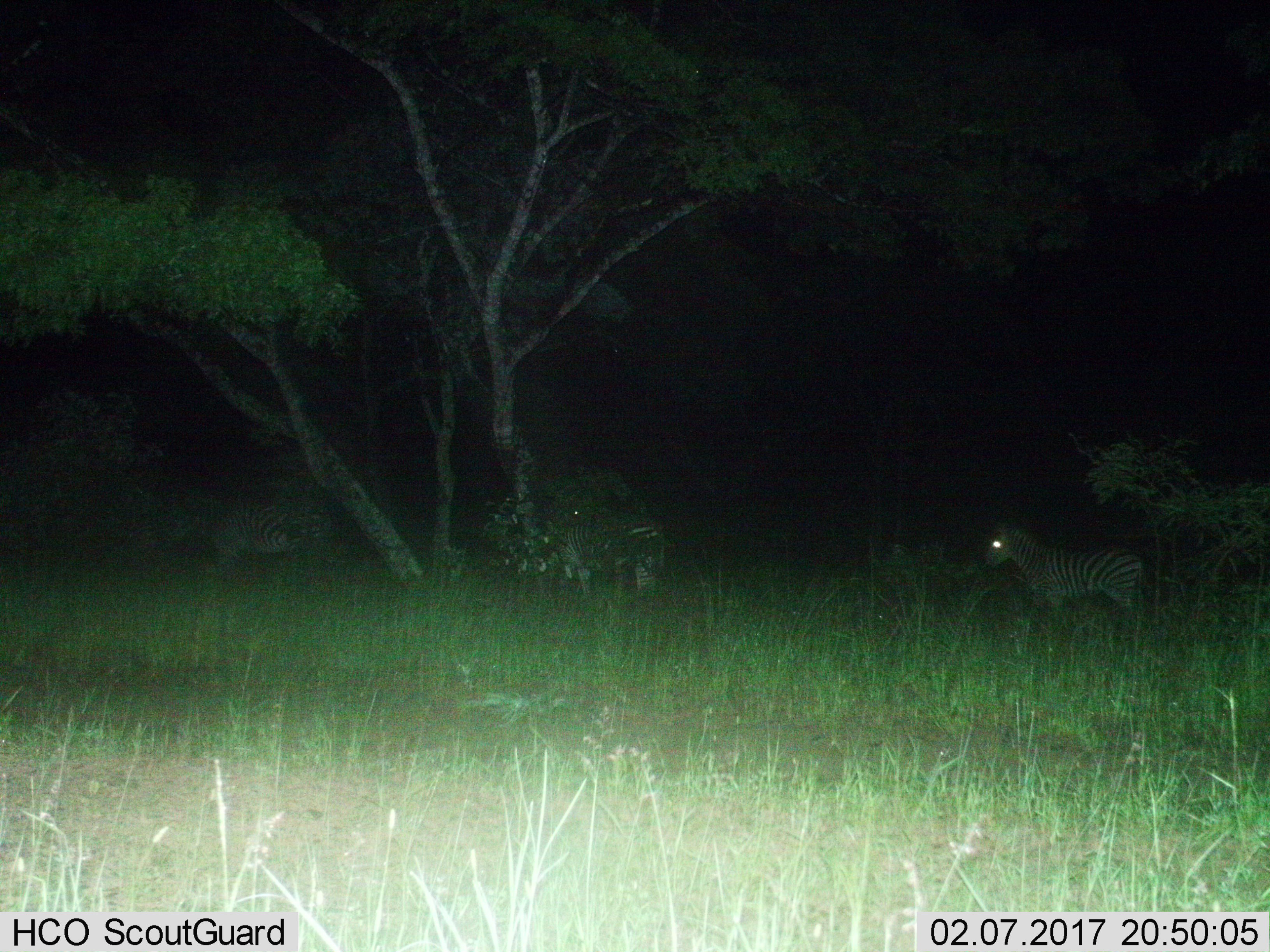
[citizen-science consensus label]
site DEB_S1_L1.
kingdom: Animalia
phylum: Chordata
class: Mammalia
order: Perissodactyla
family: Equidae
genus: Equus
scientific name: Equus quagga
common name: plains zebra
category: zebraplains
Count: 3.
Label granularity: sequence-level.